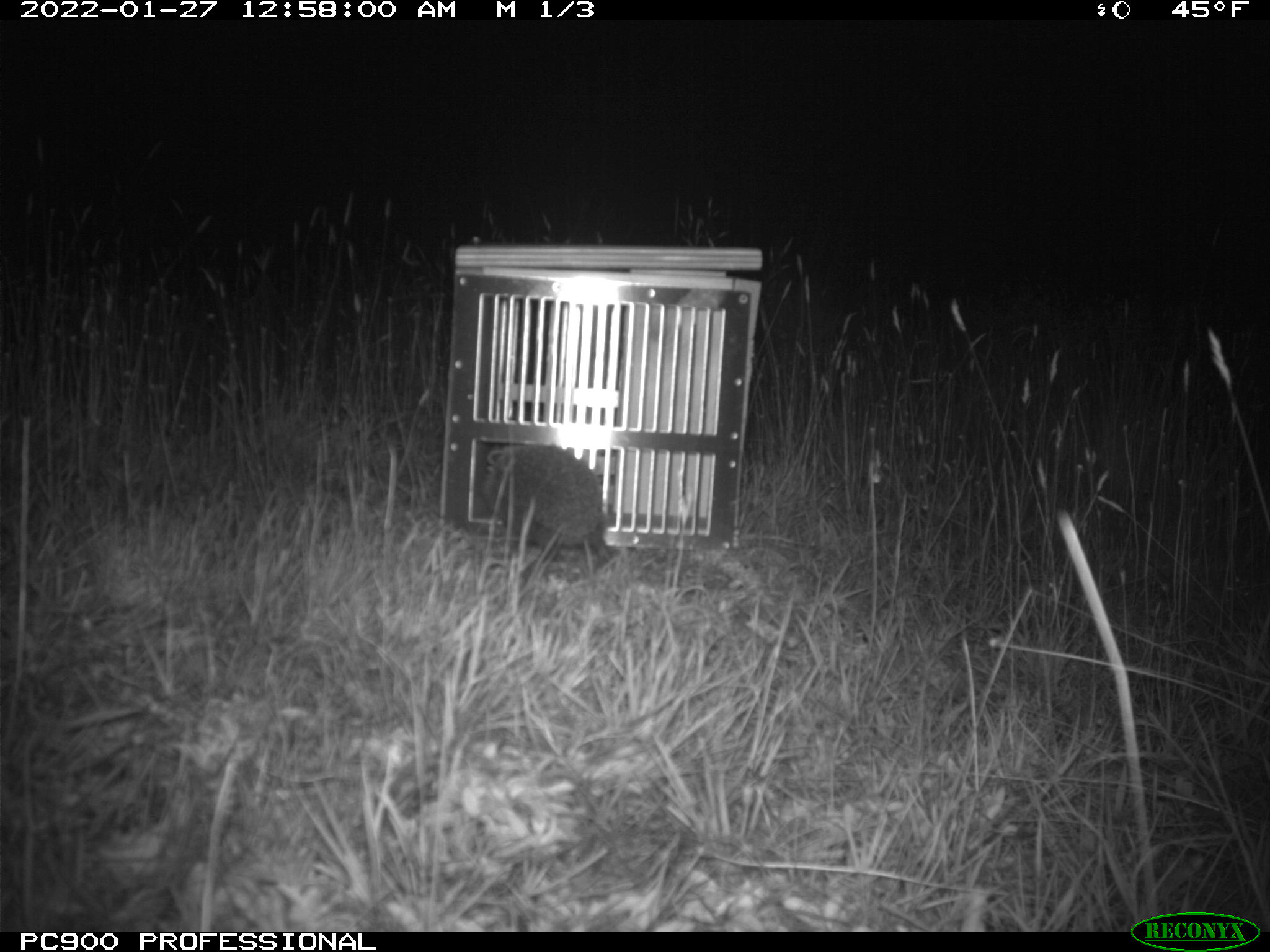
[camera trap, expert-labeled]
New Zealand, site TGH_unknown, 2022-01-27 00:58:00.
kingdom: Animalia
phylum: Chordata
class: Mammalia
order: Eulipotyphla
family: Erinaceidae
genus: Erinaceus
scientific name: Erinaceus europaeus europaeus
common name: european hedgehog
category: hedgehog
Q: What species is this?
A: Hedgehog (european hedgehog) (Erinaceus europaeus europaeus).